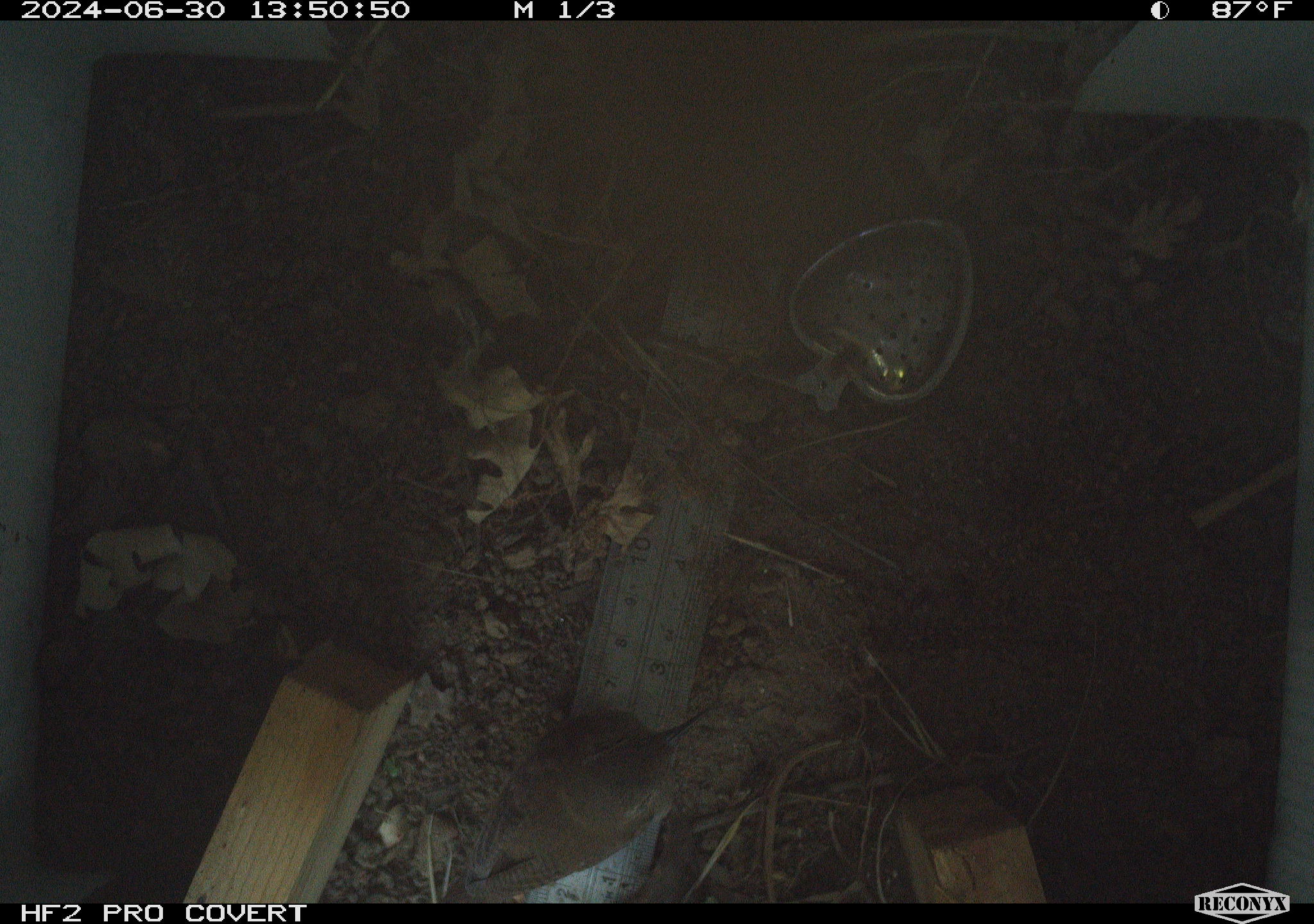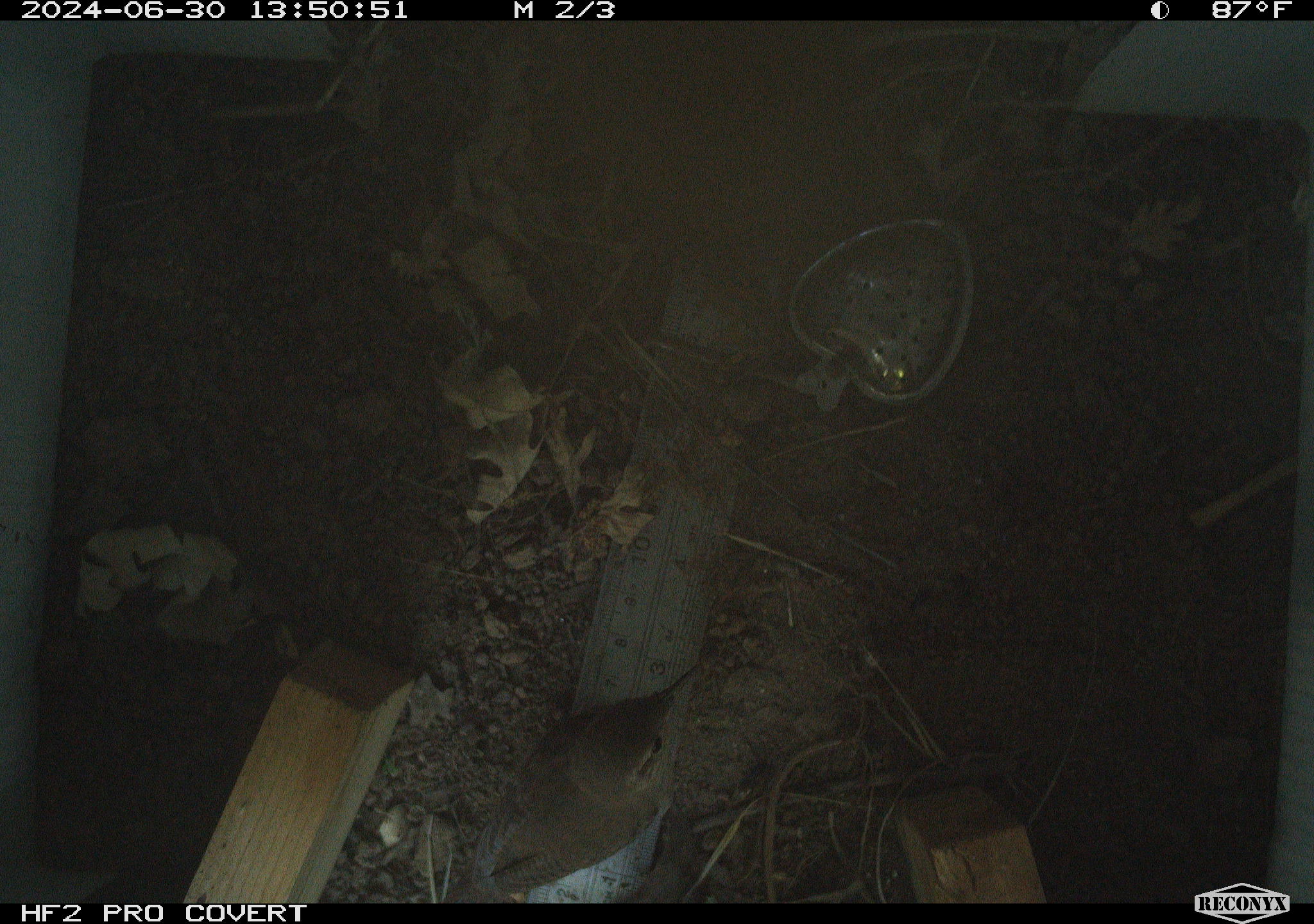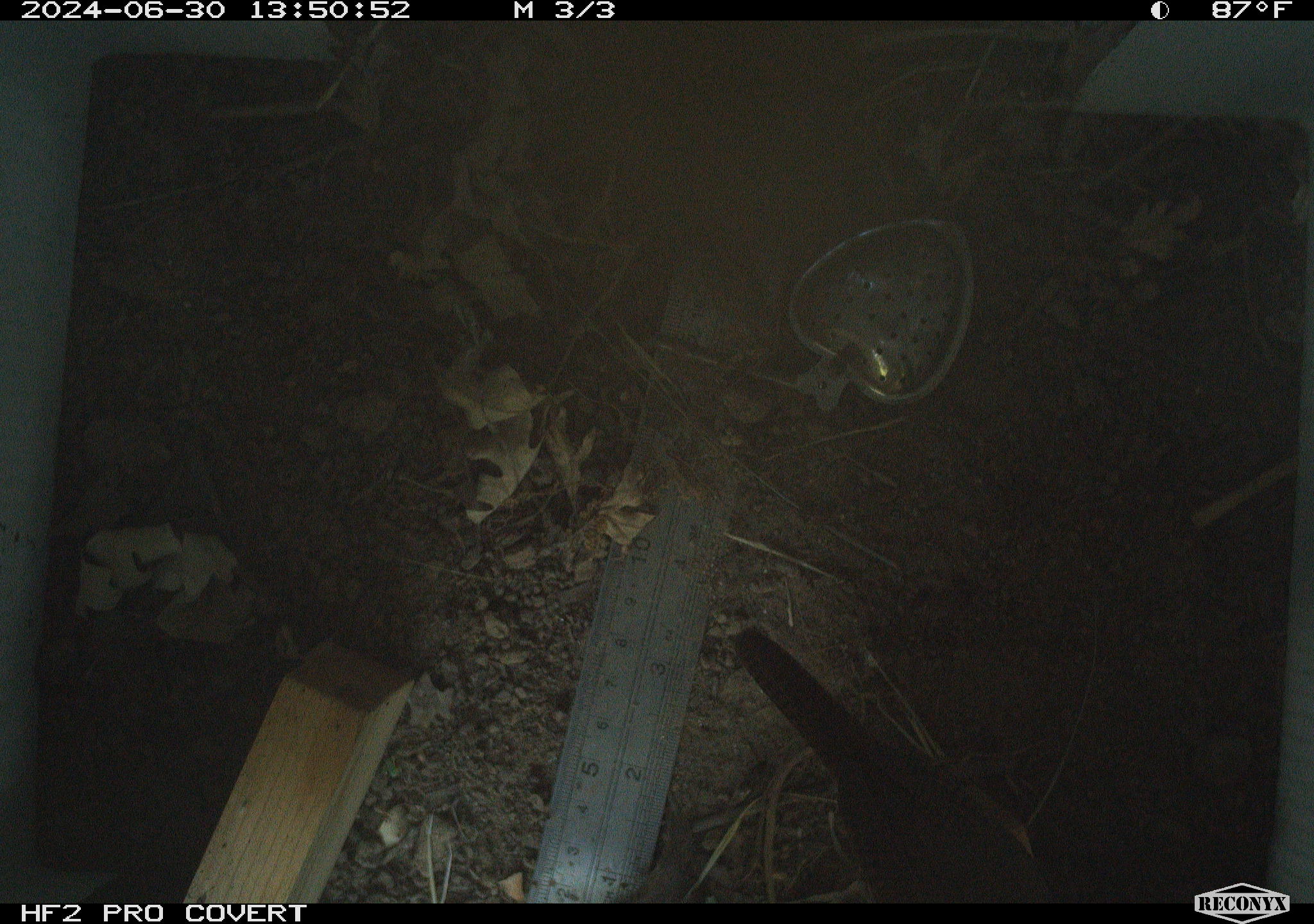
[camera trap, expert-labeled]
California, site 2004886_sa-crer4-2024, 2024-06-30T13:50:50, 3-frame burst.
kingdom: Animalia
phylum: Chordata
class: Aves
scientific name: Aves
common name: bird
Bird (Aves).